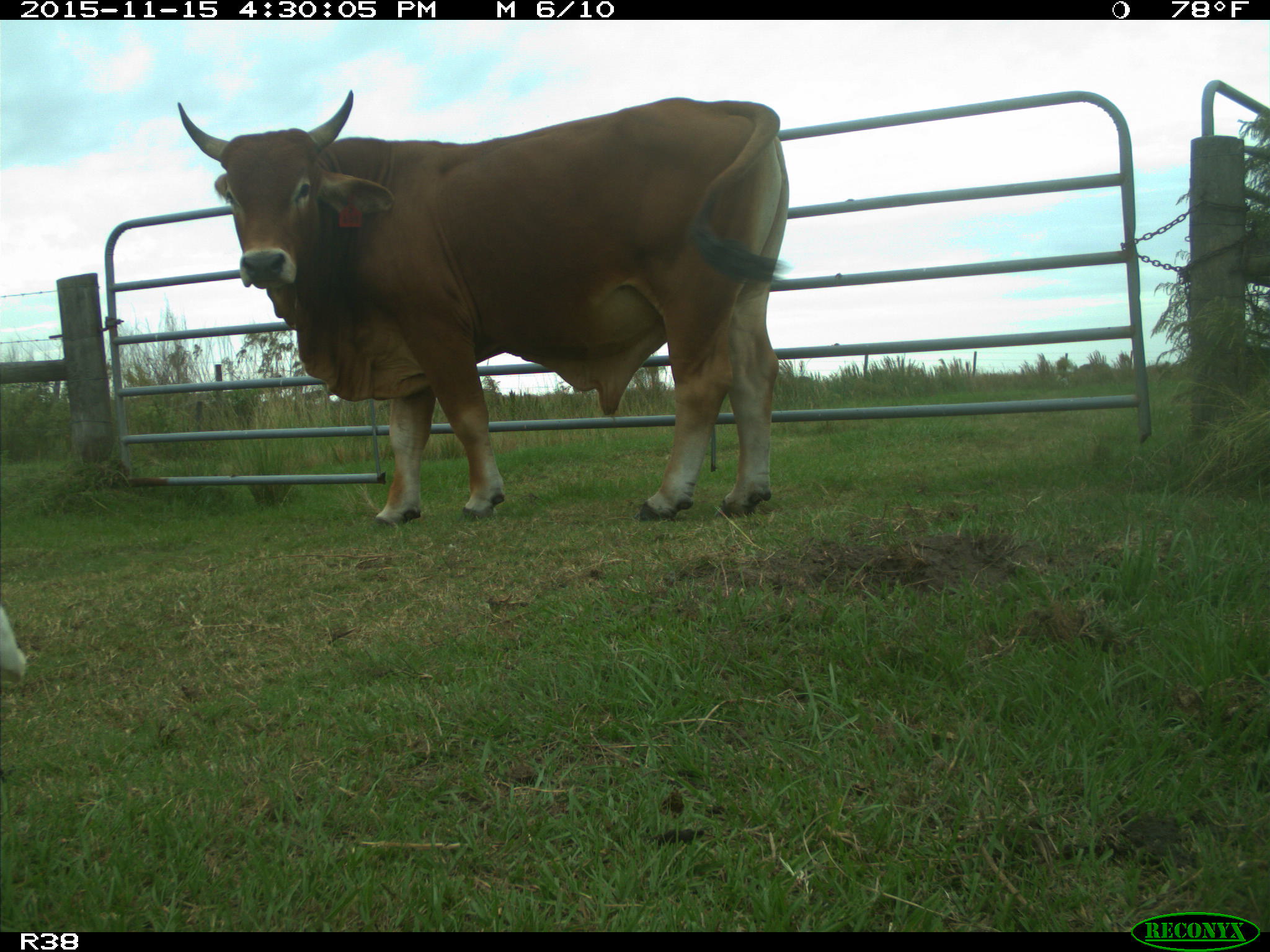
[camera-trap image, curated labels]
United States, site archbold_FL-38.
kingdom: Animalia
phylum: Chordata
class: Mammalia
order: Artiodactyla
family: Bovidae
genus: Bos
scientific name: Bos taurus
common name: domestic cow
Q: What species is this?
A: Bos taurus (domestic cow).